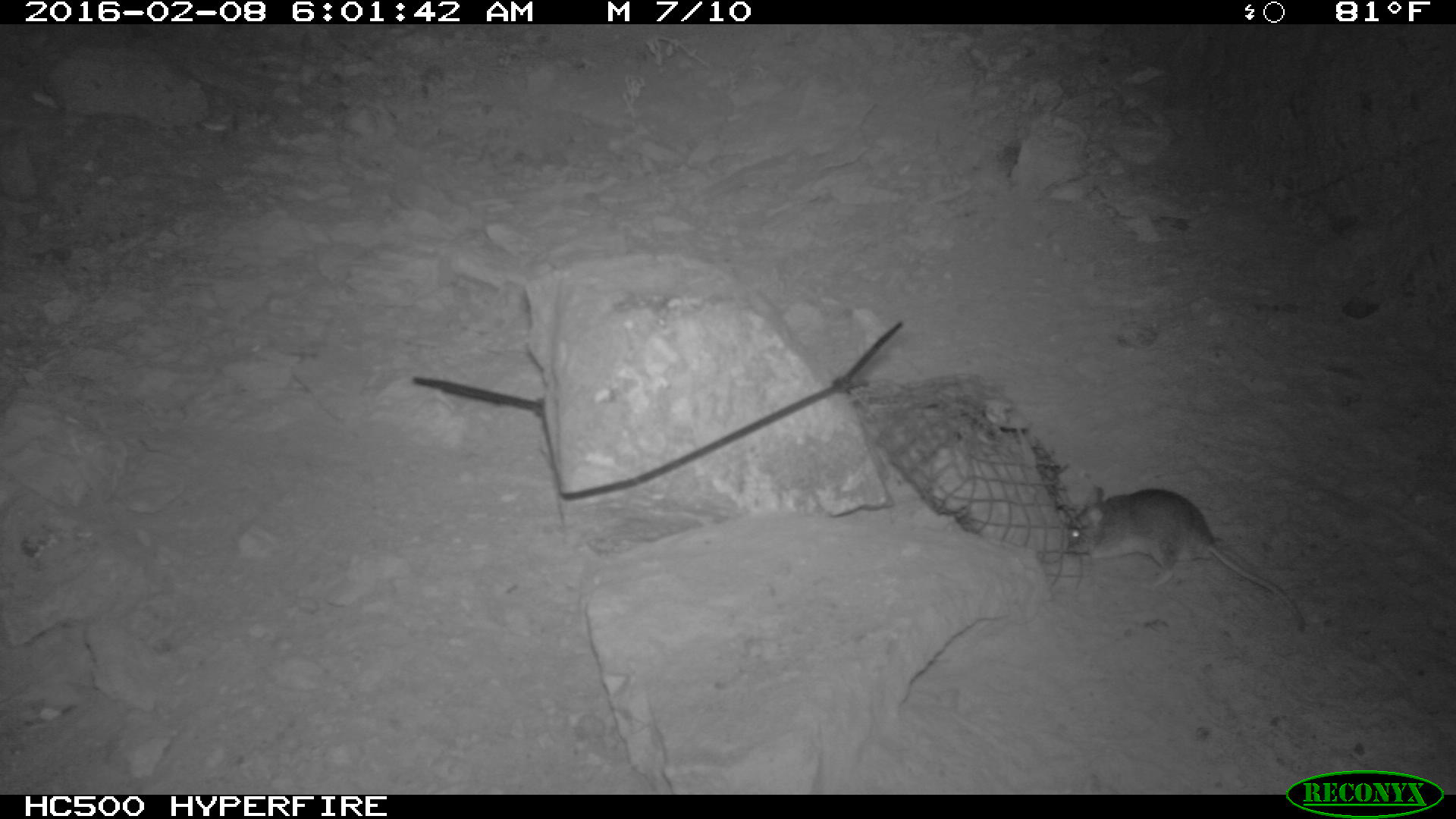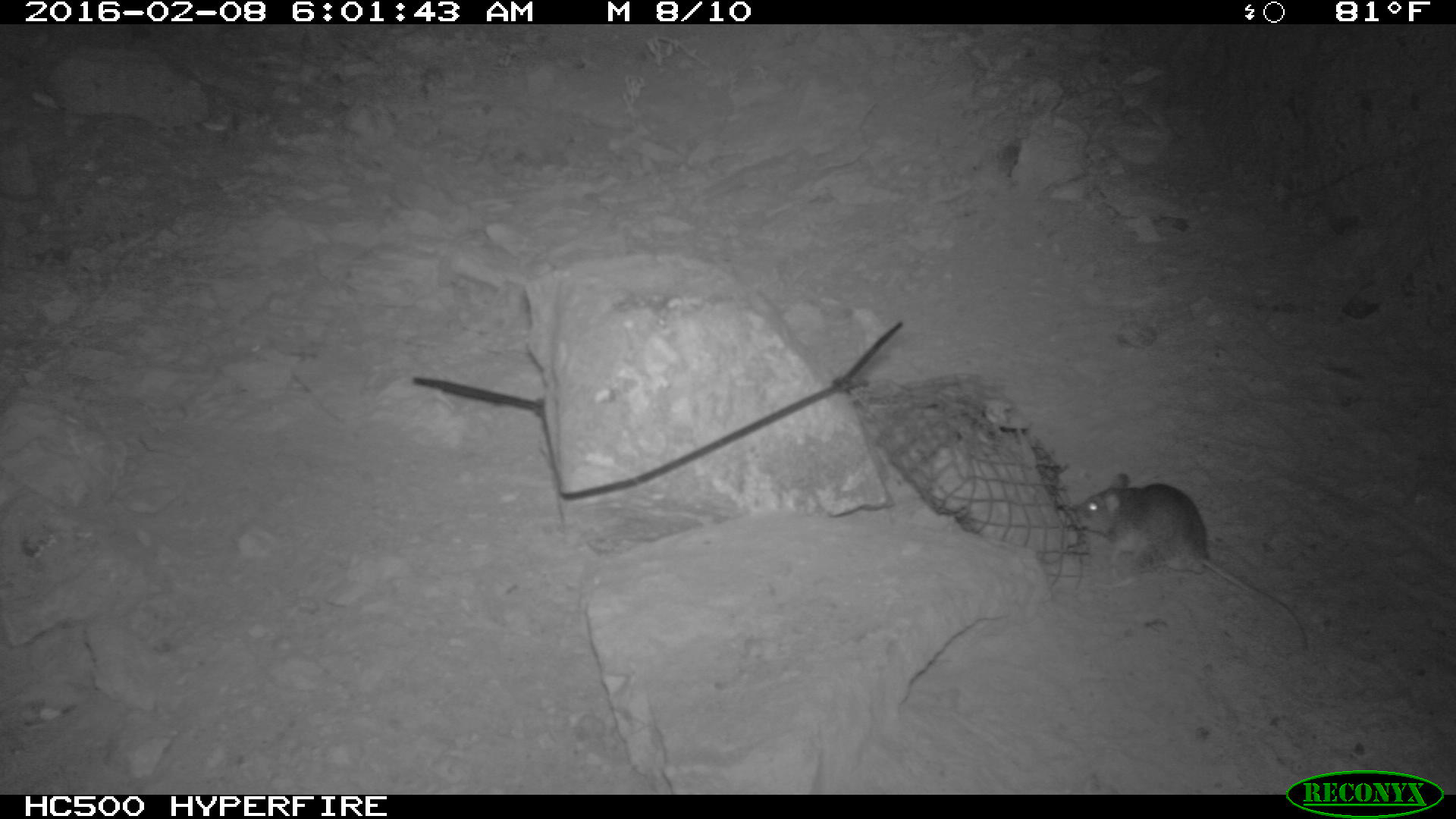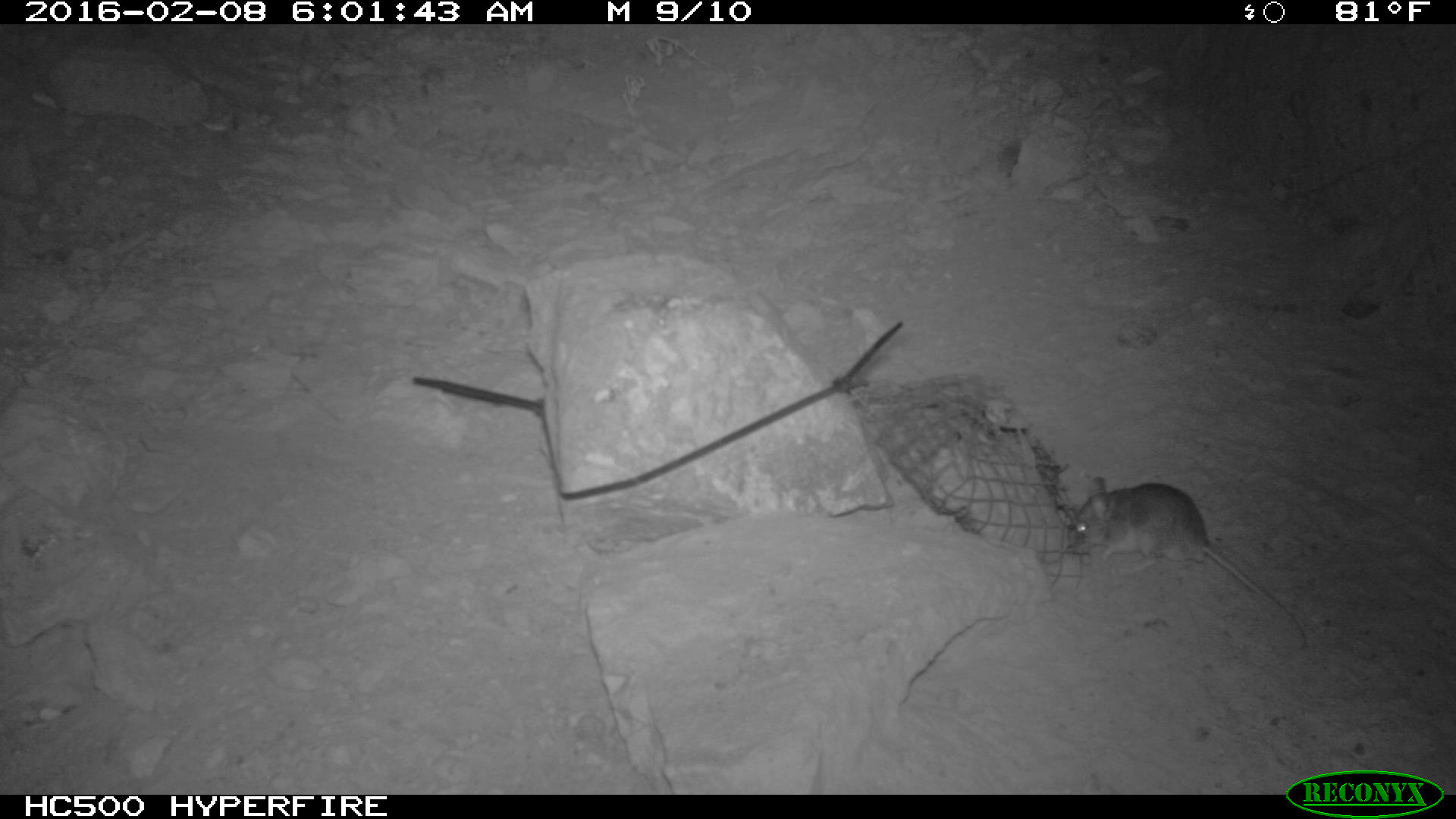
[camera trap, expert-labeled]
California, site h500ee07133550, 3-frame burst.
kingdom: Animalia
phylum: Chordata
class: Mammalia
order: Rodentia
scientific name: Rodentia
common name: rodent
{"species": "rodent (Rodentia)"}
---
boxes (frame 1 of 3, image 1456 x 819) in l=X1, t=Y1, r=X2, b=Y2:
rodent: l=1065, t=485, r=1305, b=632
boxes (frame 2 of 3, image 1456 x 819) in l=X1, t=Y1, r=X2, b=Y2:
rodent: l=1068, t=471, r=1310, b=657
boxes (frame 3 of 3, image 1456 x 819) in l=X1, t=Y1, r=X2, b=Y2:
rodent: l=1062, t=475, r=1308, b=650